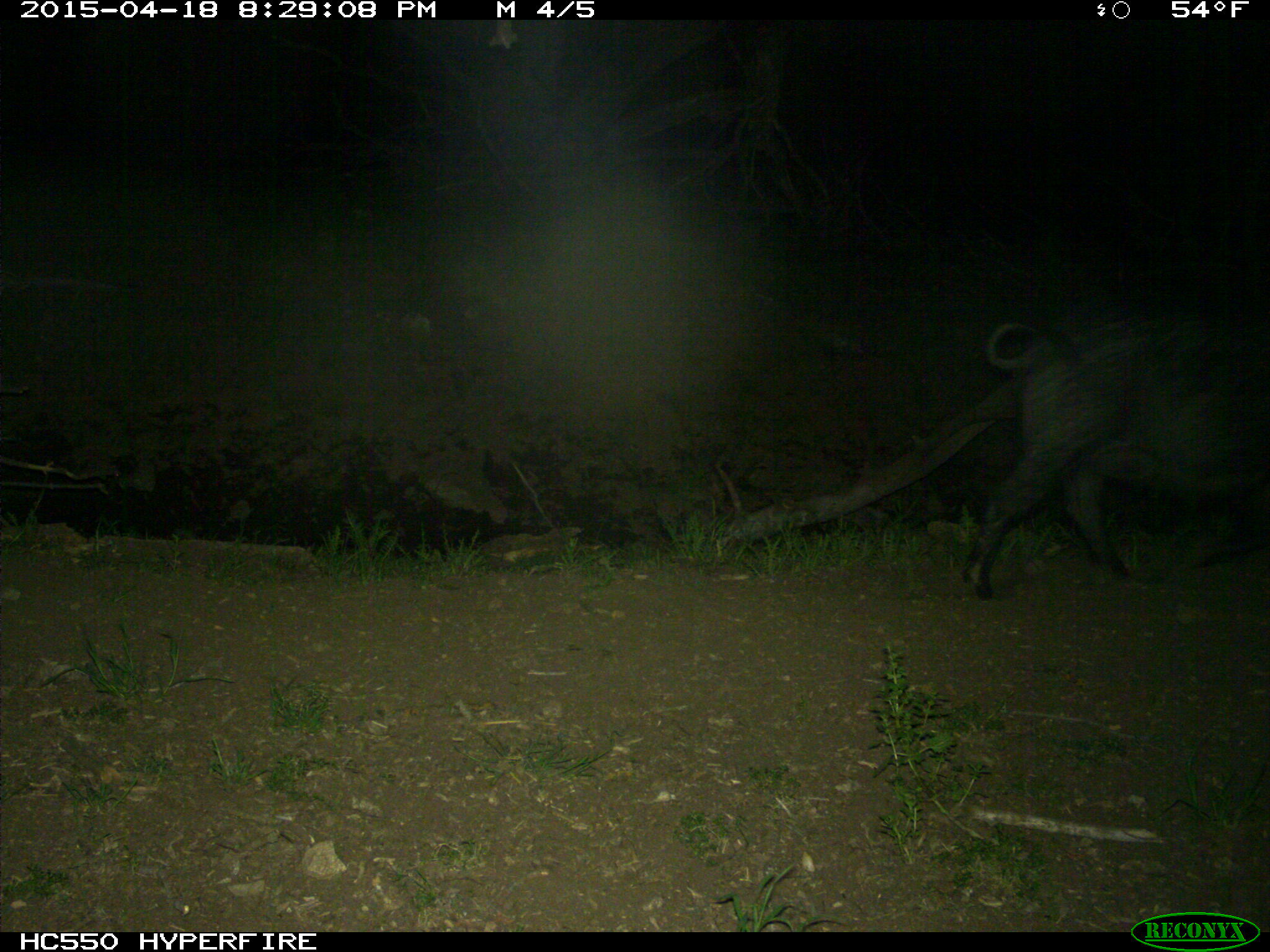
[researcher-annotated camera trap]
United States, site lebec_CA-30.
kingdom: Animalia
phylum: Chordata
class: Mammalia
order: Artiodactyla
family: Suidae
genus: Sus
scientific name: Sus scrofa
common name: wild boar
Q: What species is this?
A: Sus scrofa (wild boar).